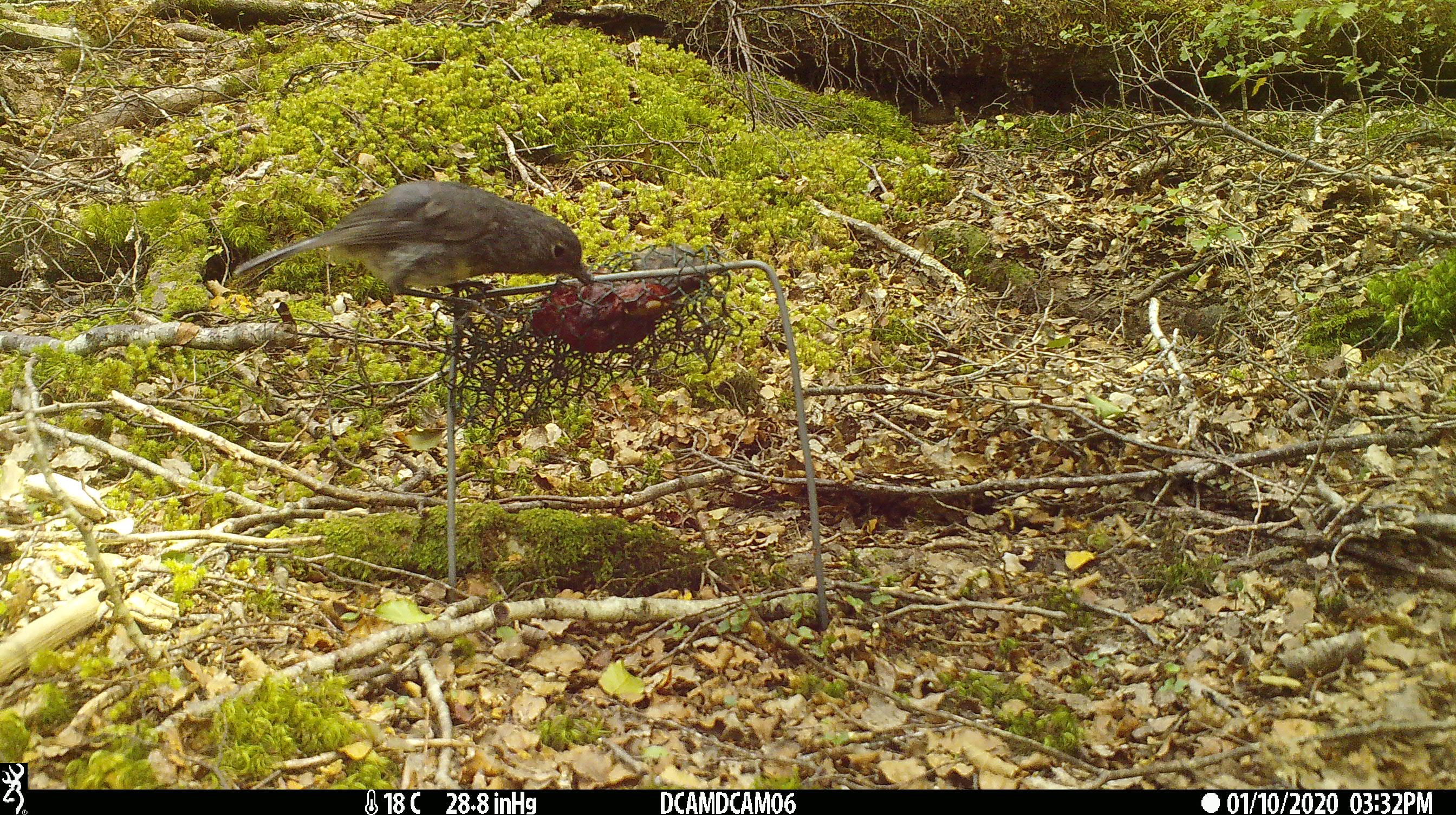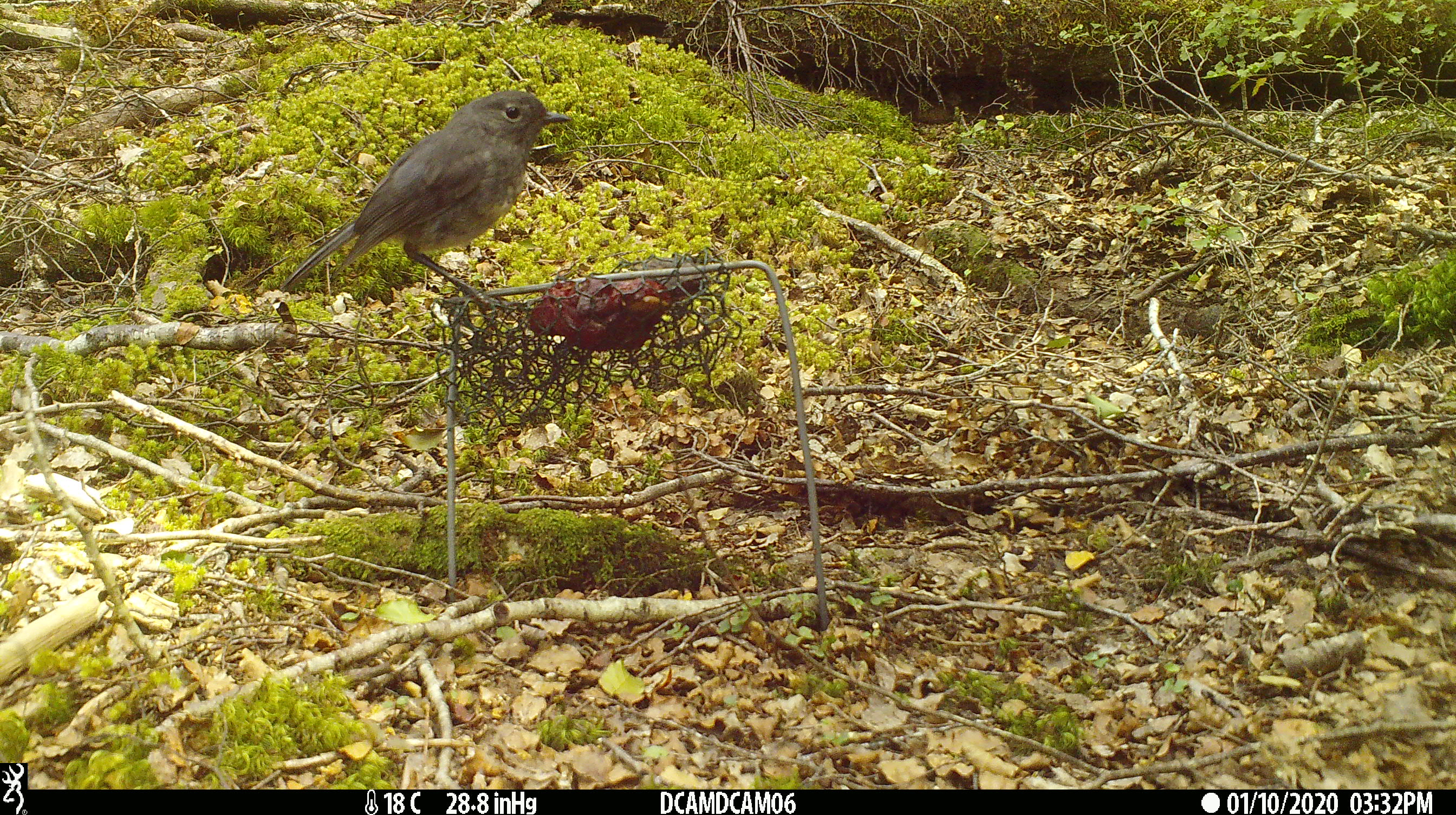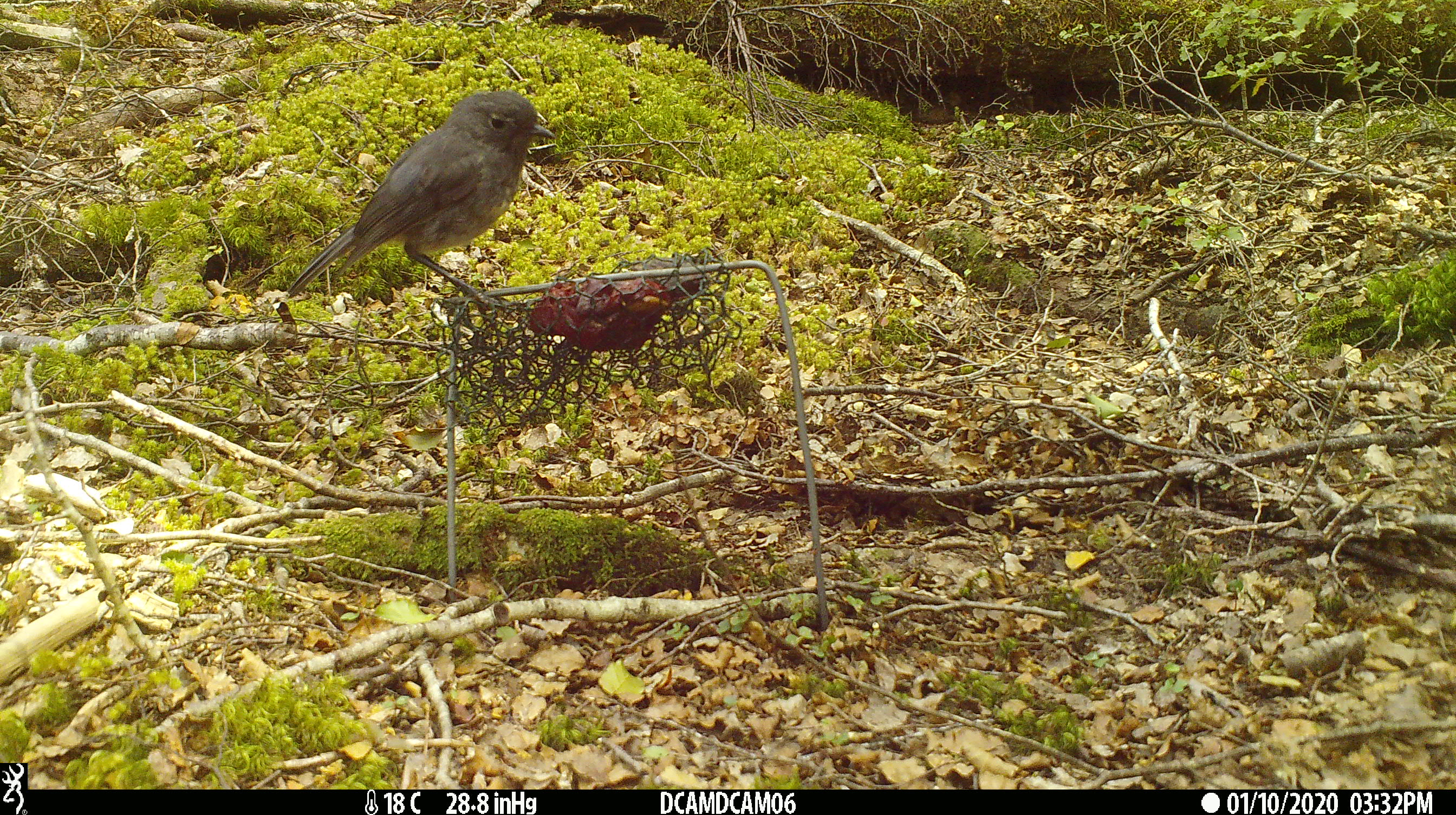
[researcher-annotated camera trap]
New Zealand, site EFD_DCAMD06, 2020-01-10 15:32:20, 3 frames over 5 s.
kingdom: Animalia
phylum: Chordata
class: Aves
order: Passeriformes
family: Petroicidae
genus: Petroica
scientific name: Petroica australis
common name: new zealand robin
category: robin